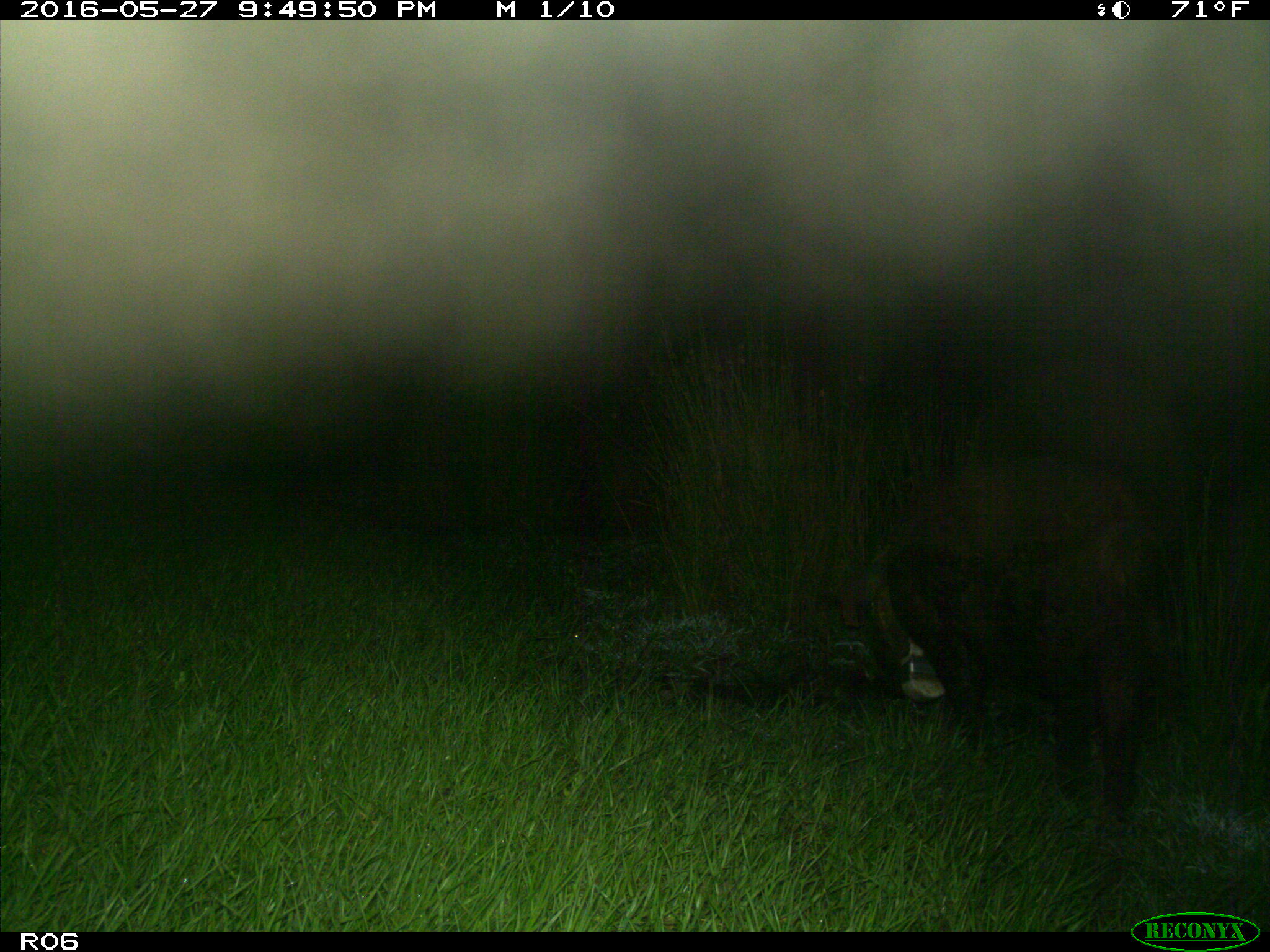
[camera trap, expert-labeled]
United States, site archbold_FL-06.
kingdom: Animalia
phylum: Chordata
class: Mammalia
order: Artiodactyla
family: Suidae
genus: Sus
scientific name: Sus scrofa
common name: wild boar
Sus scrofa (wild boar).